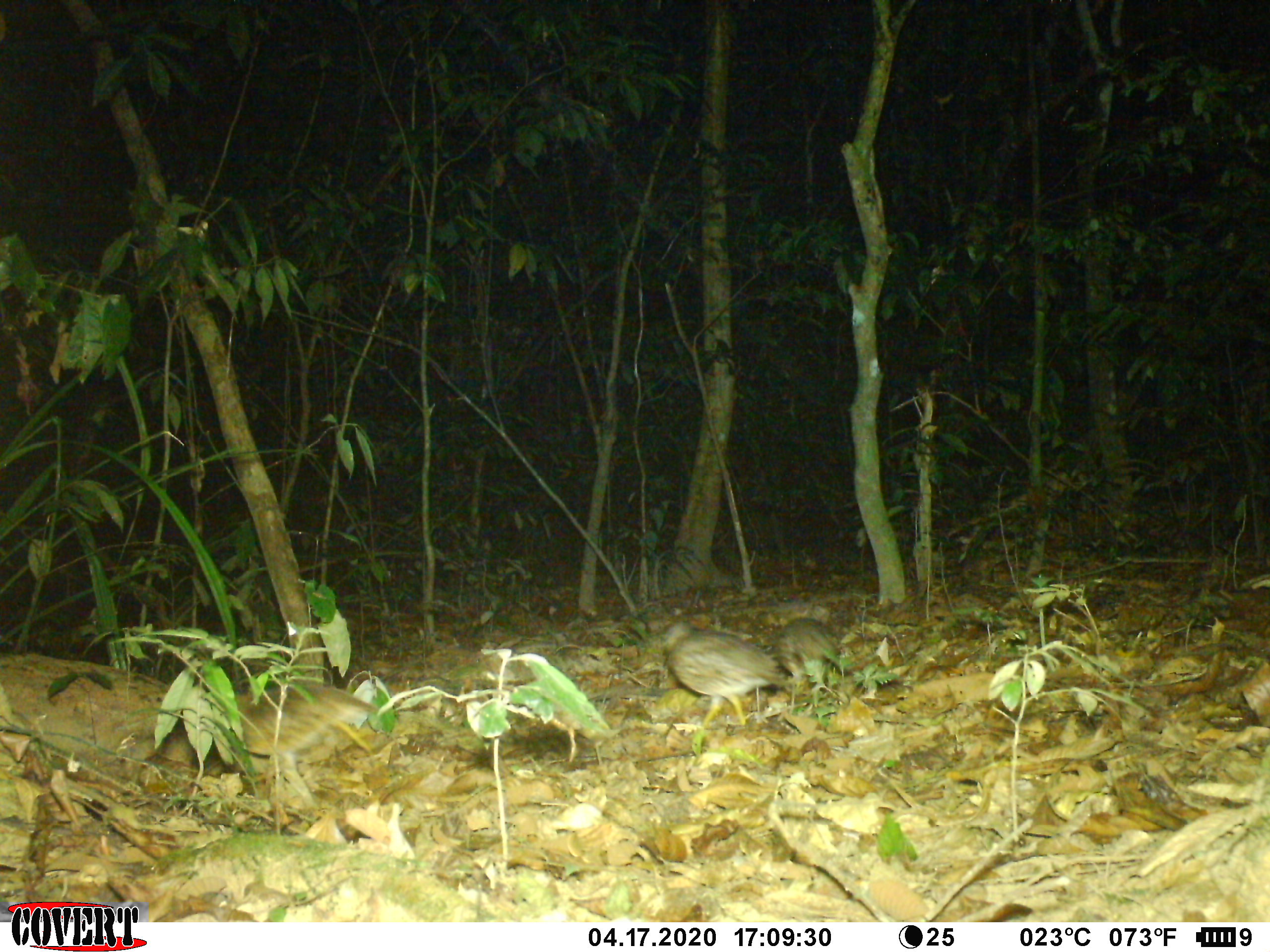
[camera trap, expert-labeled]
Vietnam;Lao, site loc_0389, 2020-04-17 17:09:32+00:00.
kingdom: Animalia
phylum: Chordata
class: Aves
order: Galliformes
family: Phasianidae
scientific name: Phasianidae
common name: partridge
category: unidentified partridge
Unidentified partridge (partridge) (Phasianidae). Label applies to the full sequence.